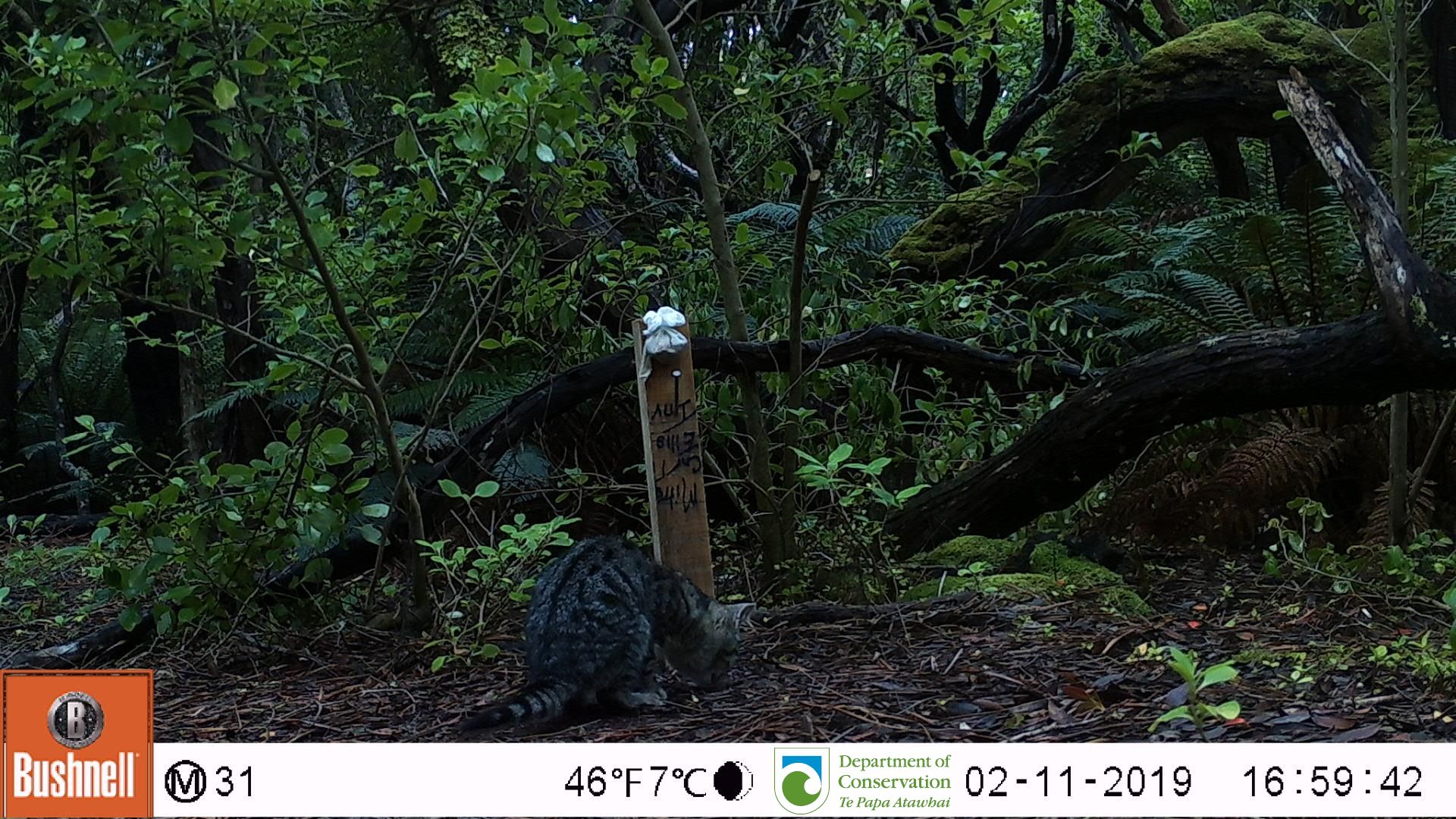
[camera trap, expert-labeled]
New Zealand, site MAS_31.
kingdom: Animalia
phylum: Chordata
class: Mammalia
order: Carnivora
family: Felidae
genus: Felis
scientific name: Felis catus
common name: domestic cat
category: cat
Cat (domestic cat) (Felis catus).